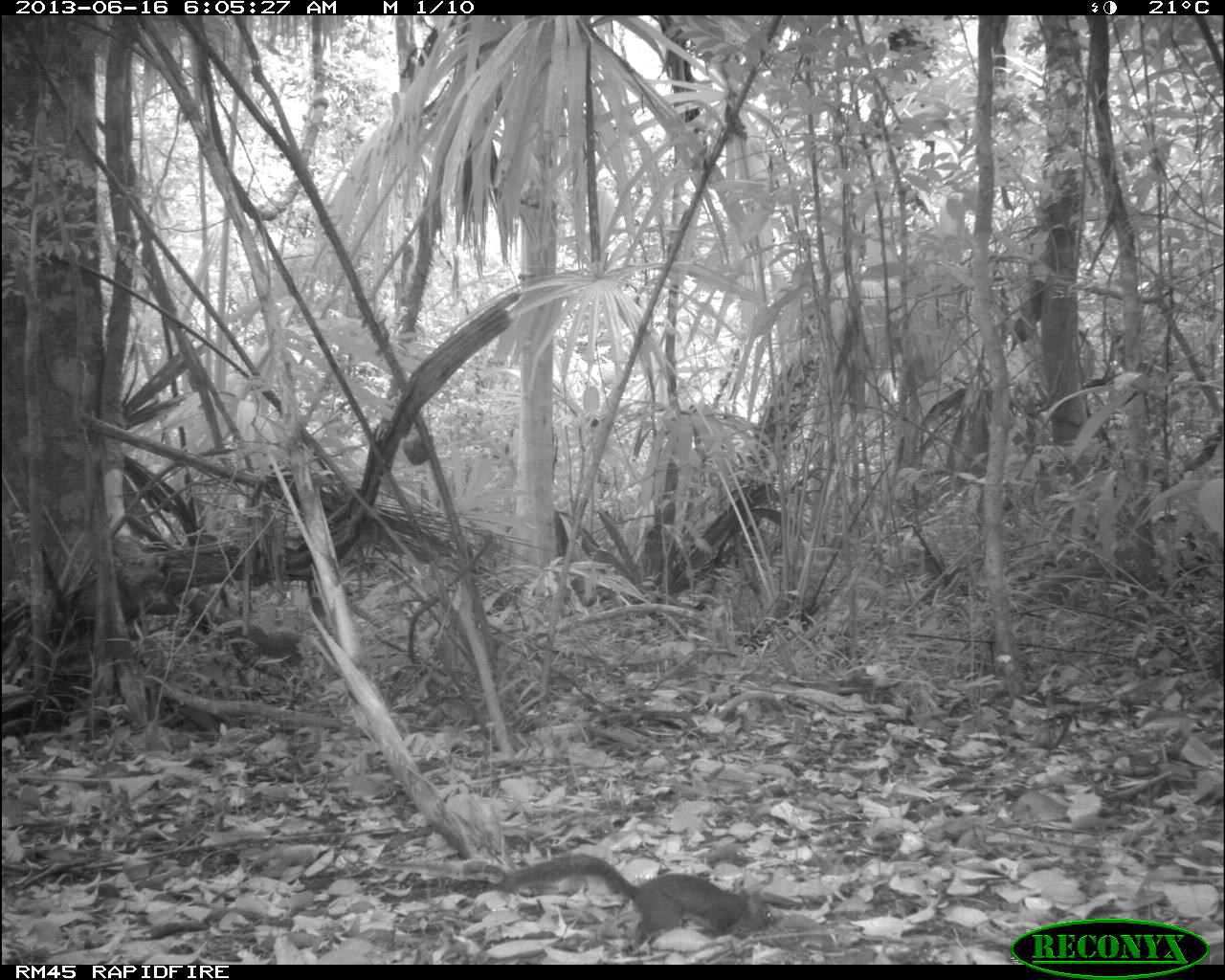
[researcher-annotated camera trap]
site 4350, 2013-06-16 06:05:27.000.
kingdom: Animalia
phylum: Chordata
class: Mammalia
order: Rodentia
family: Sciuridae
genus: Sciurus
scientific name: Sciurus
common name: squirrel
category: sciurus sp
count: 1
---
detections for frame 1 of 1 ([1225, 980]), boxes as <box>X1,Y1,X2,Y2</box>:
sciurus sp: <box>500,852,775,955</box>